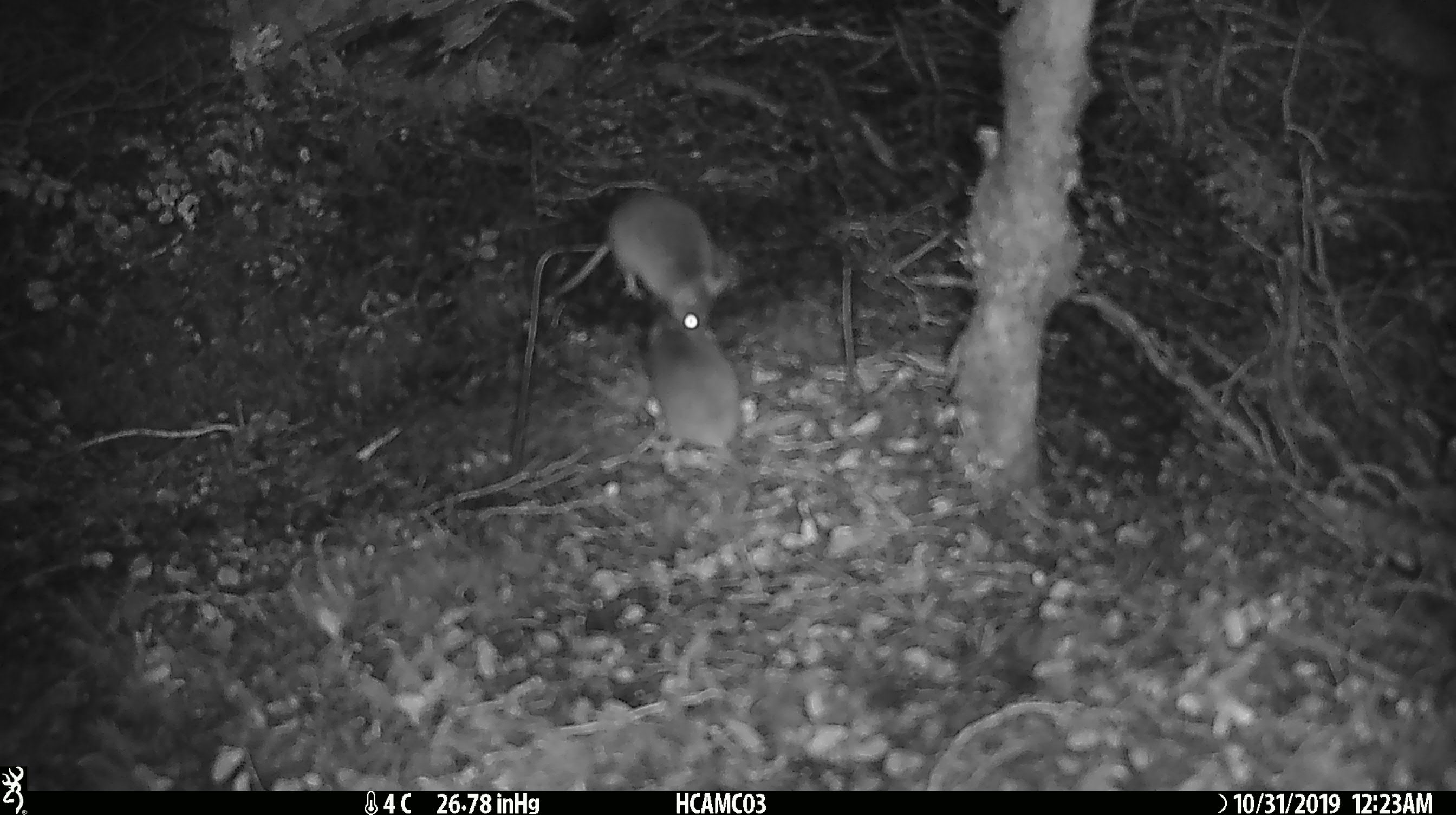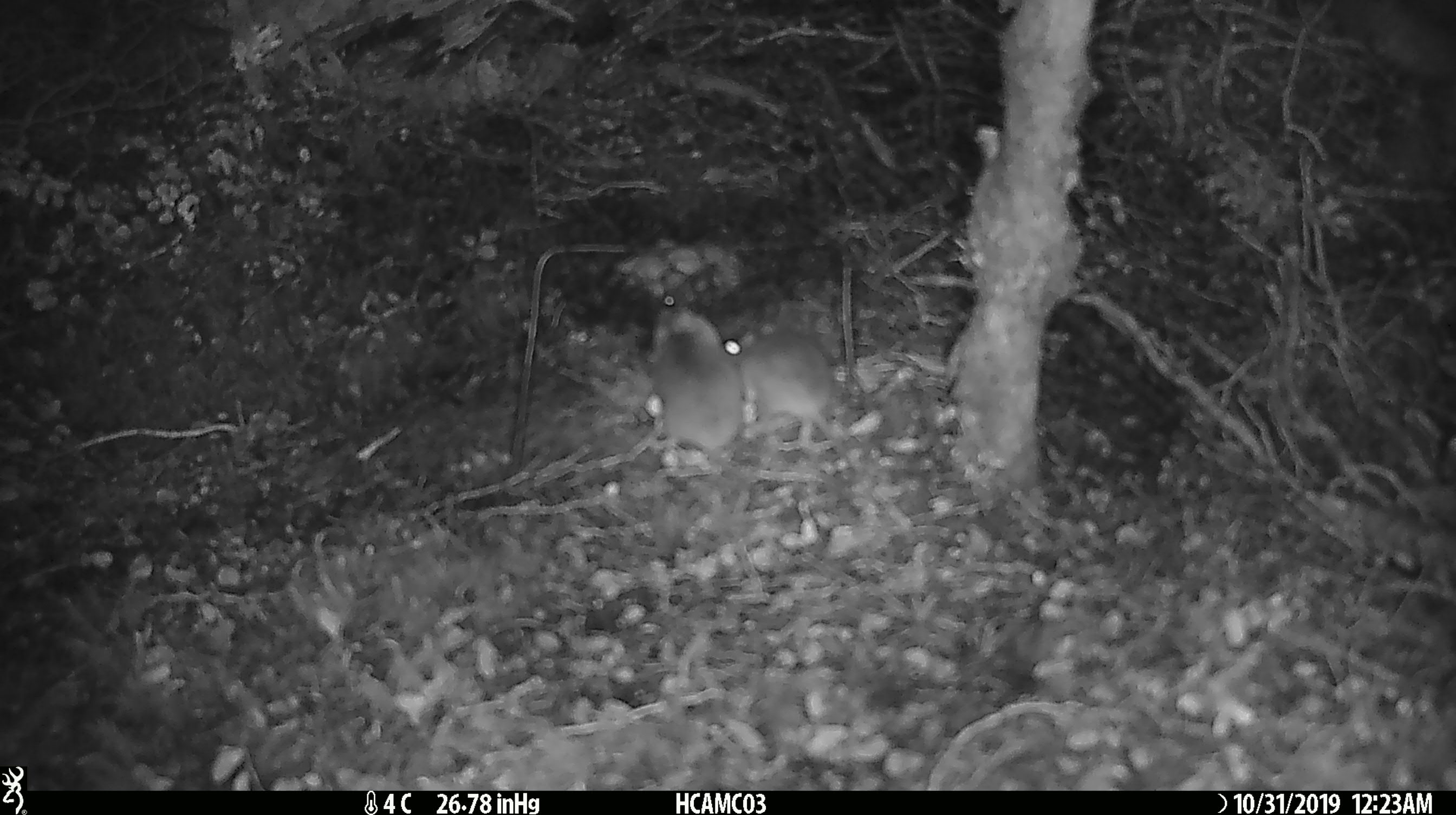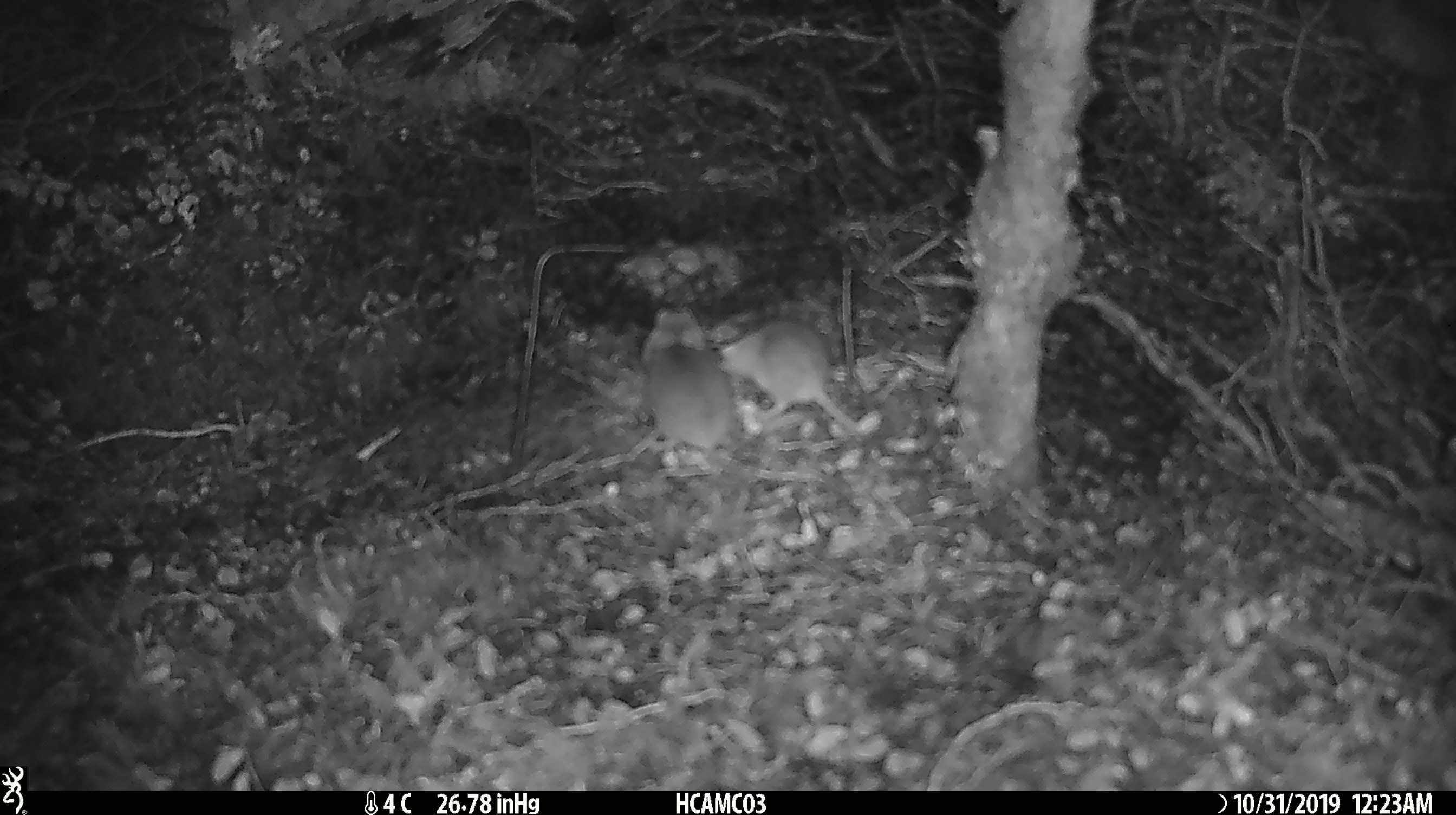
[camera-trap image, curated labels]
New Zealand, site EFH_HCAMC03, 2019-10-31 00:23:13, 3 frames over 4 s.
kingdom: Animalia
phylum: Chordata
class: Mammalia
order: Rodentia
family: Muridae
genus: Mus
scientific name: Mus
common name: mouse